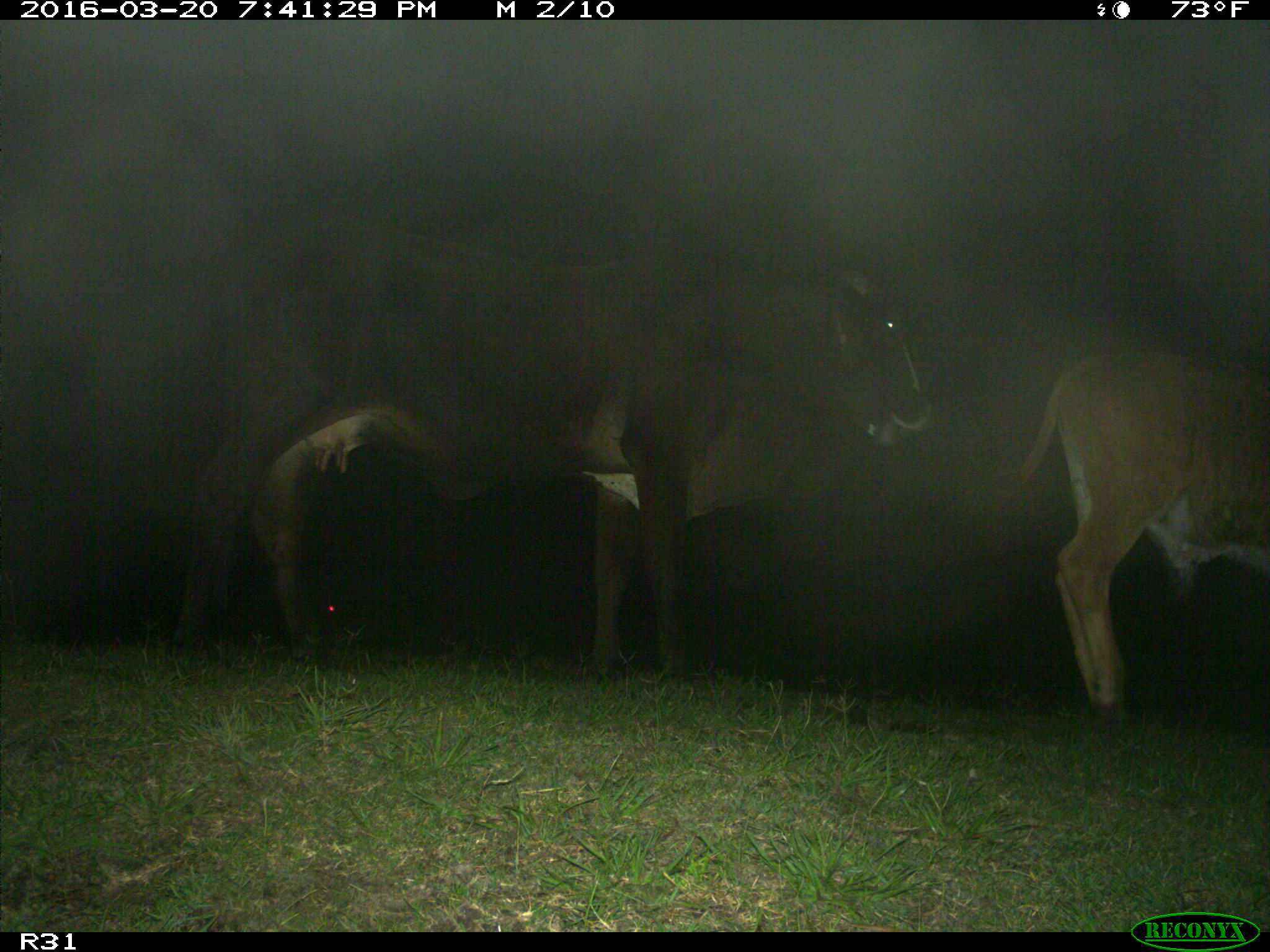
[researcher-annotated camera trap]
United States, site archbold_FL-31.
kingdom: Animalia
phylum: Chordata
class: Mammalia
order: Artiodactyla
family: Bovidae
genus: Bos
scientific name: Bos taurus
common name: domestic cow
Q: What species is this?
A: Bos taurus (domestic cow).